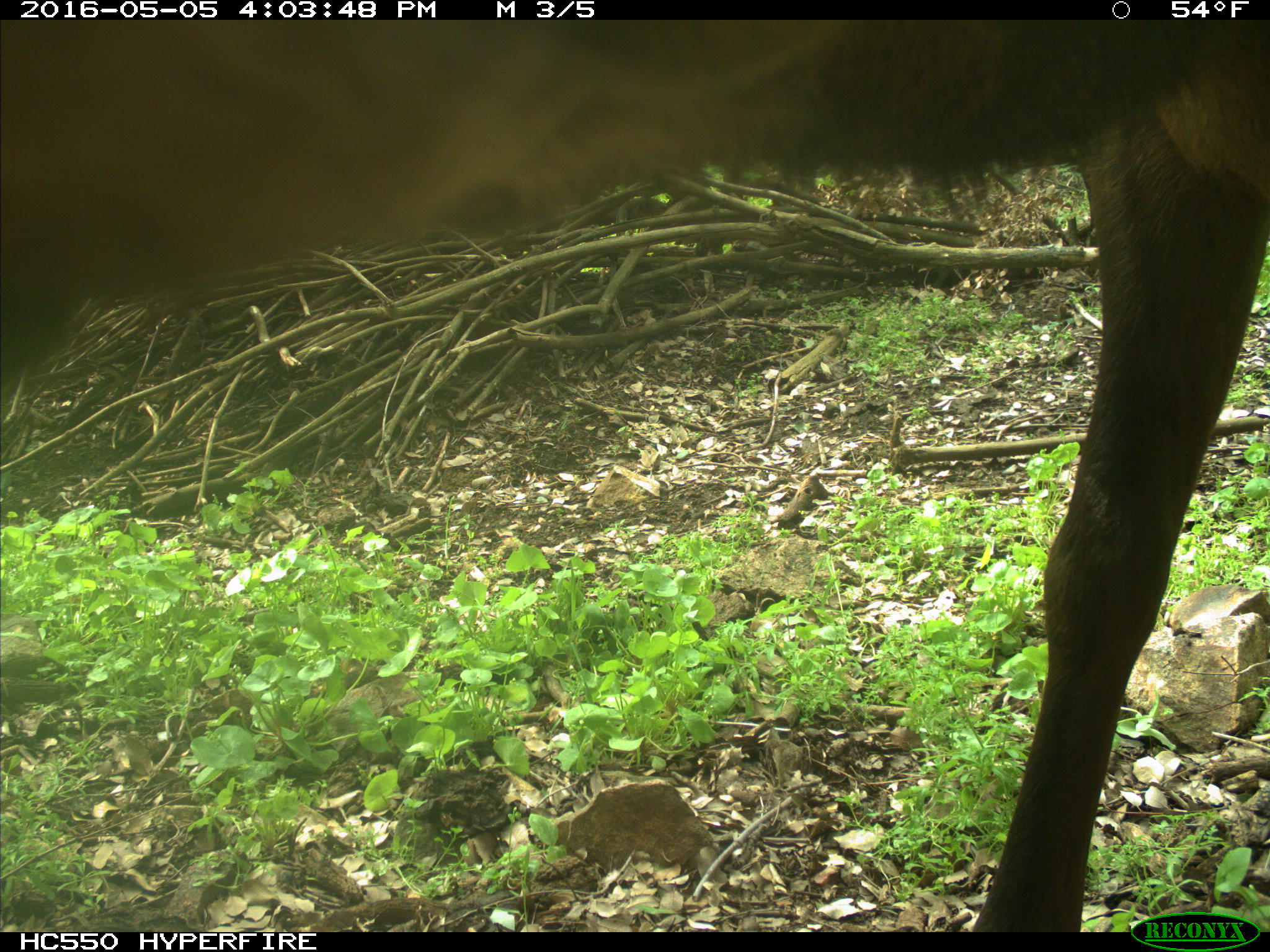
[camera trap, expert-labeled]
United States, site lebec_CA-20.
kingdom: Animalia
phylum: Chordata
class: Mammalia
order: Artiodactyla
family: Cervidae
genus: Cervus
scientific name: Cervus canadensis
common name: elk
Cervus canadensis (elk).